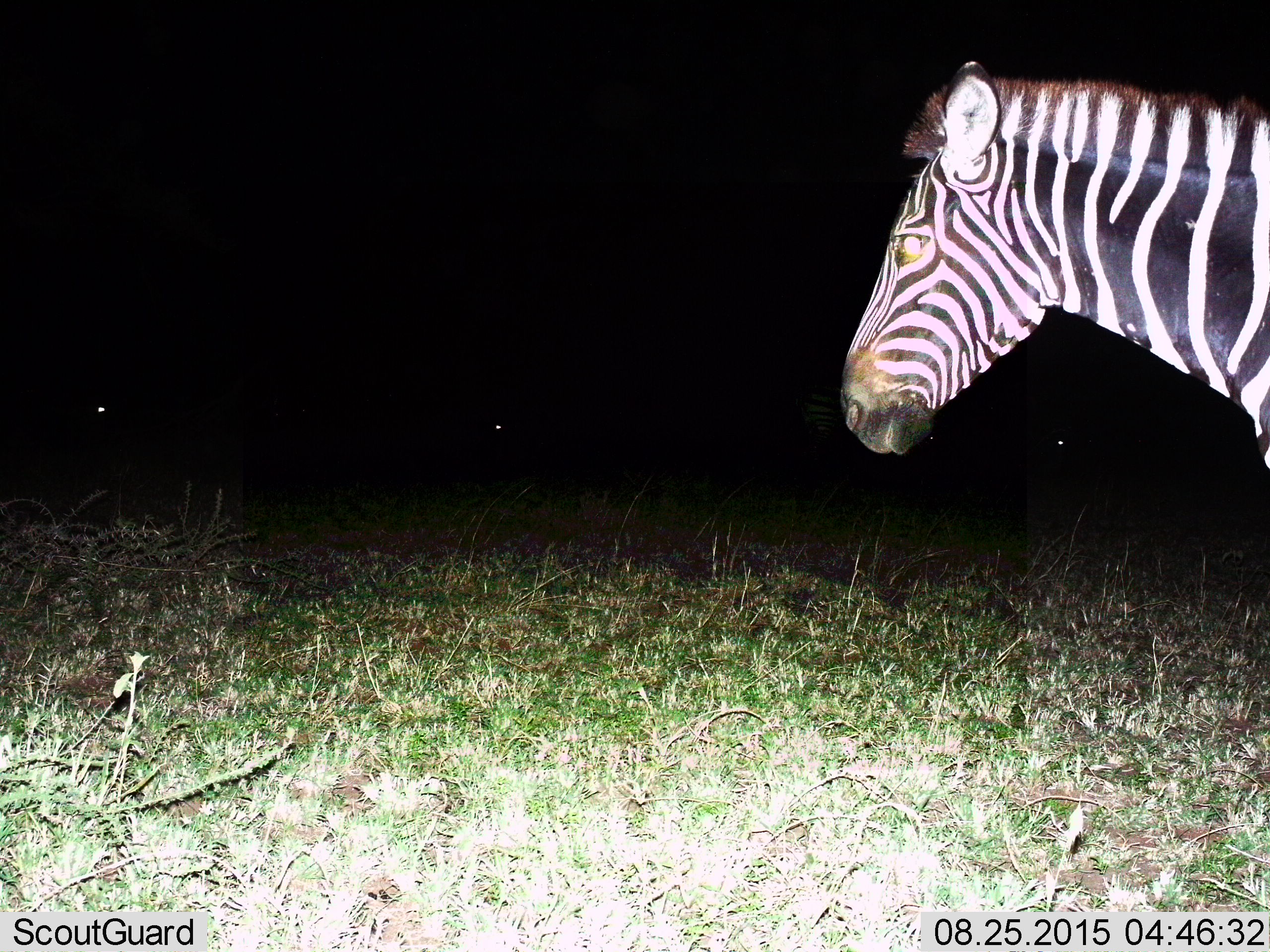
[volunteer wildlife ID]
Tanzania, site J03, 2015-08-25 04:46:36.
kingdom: Animalia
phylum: Chordata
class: Mammalia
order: Perissodactyla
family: Equidae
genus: Equus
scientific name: Equus quagga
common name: plains zebra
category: zebra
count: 1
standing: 100%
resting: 0%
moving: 0%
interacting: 0%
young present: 0%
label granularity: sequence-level